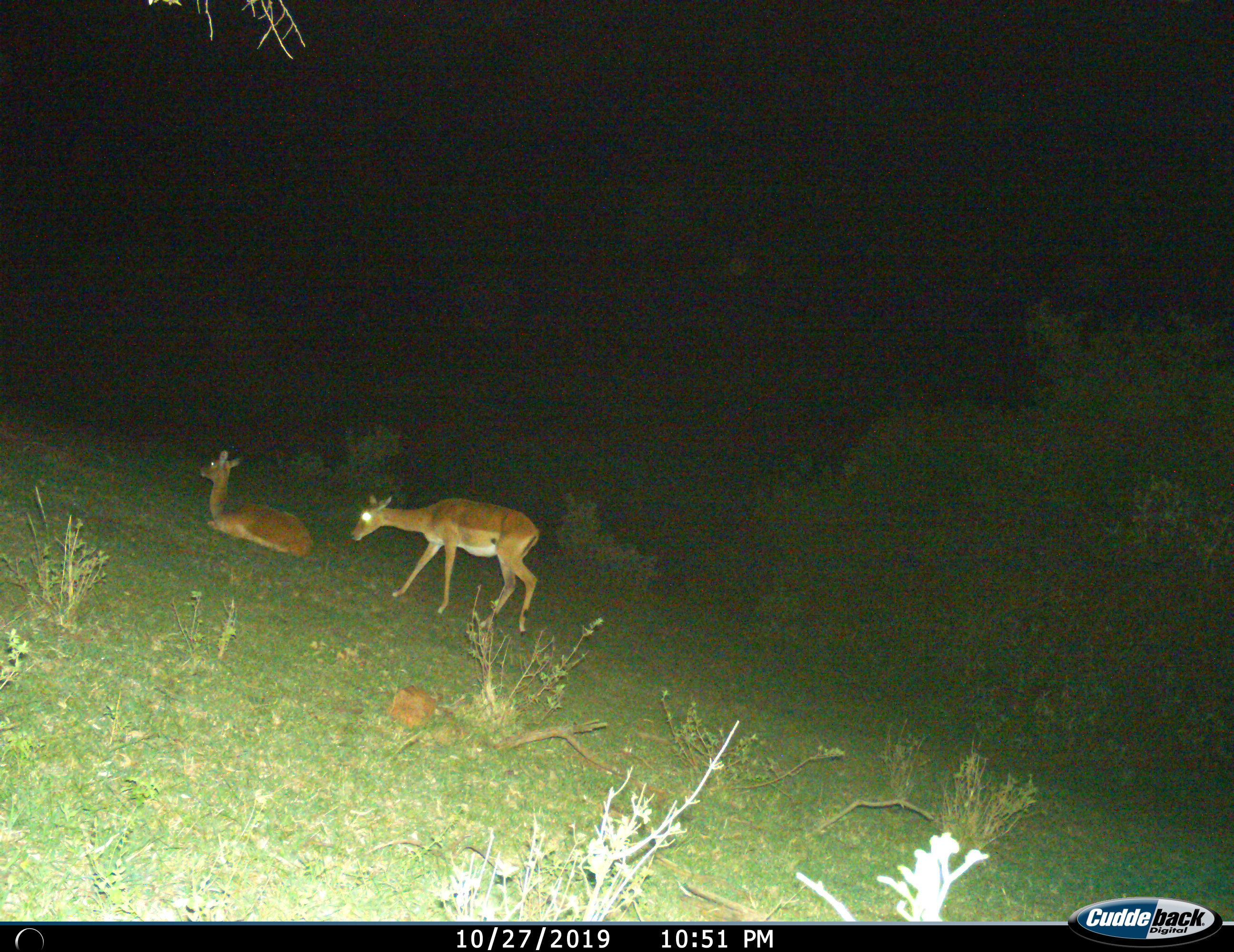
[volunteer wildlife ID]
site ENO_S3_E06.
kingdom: Animalia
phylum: Chordata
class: Mammalia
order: Artiodactyla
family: Bovidae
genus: Aepyceros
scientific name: Aepyceros melampus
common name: impala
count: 2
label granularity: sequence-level